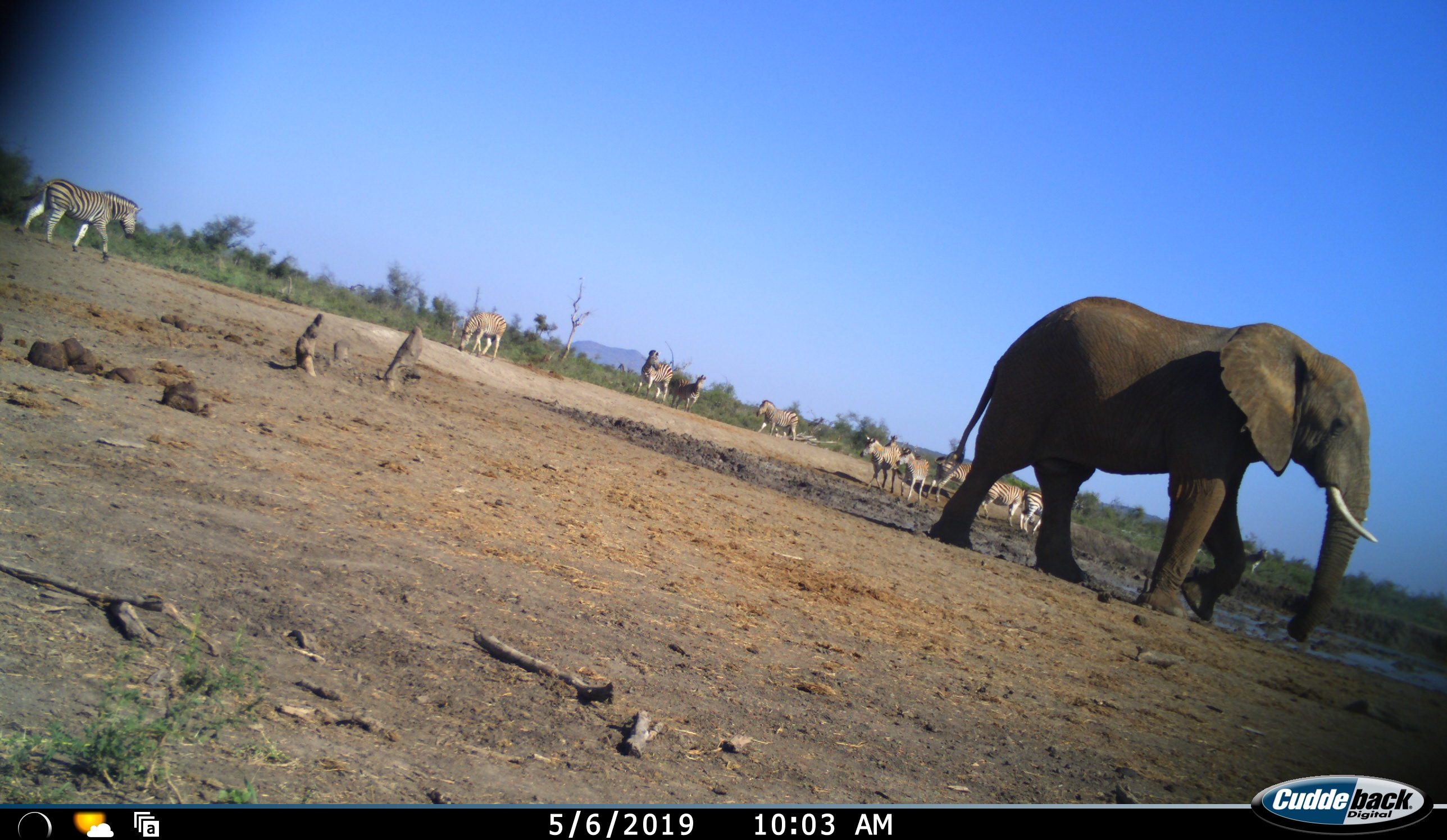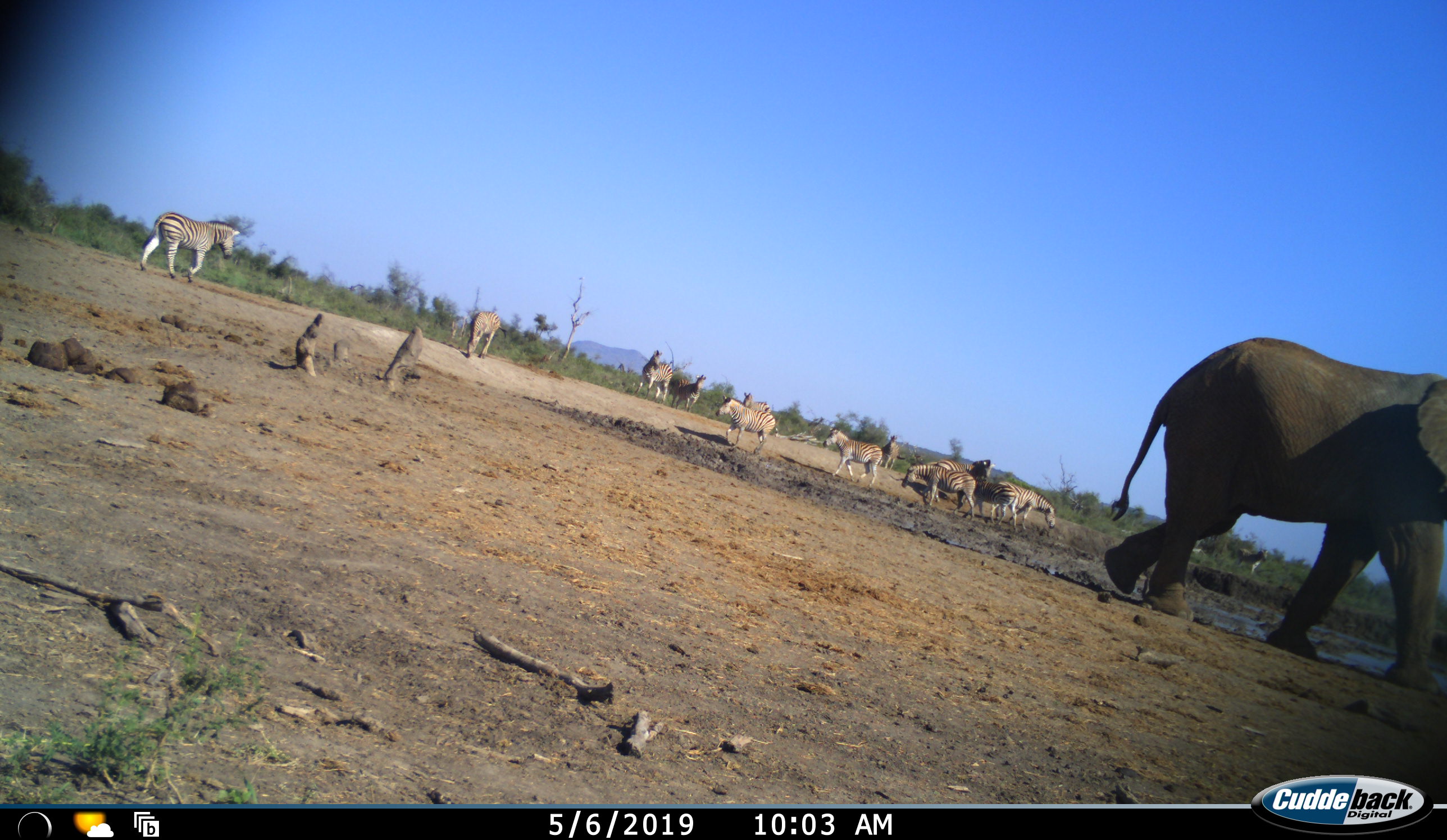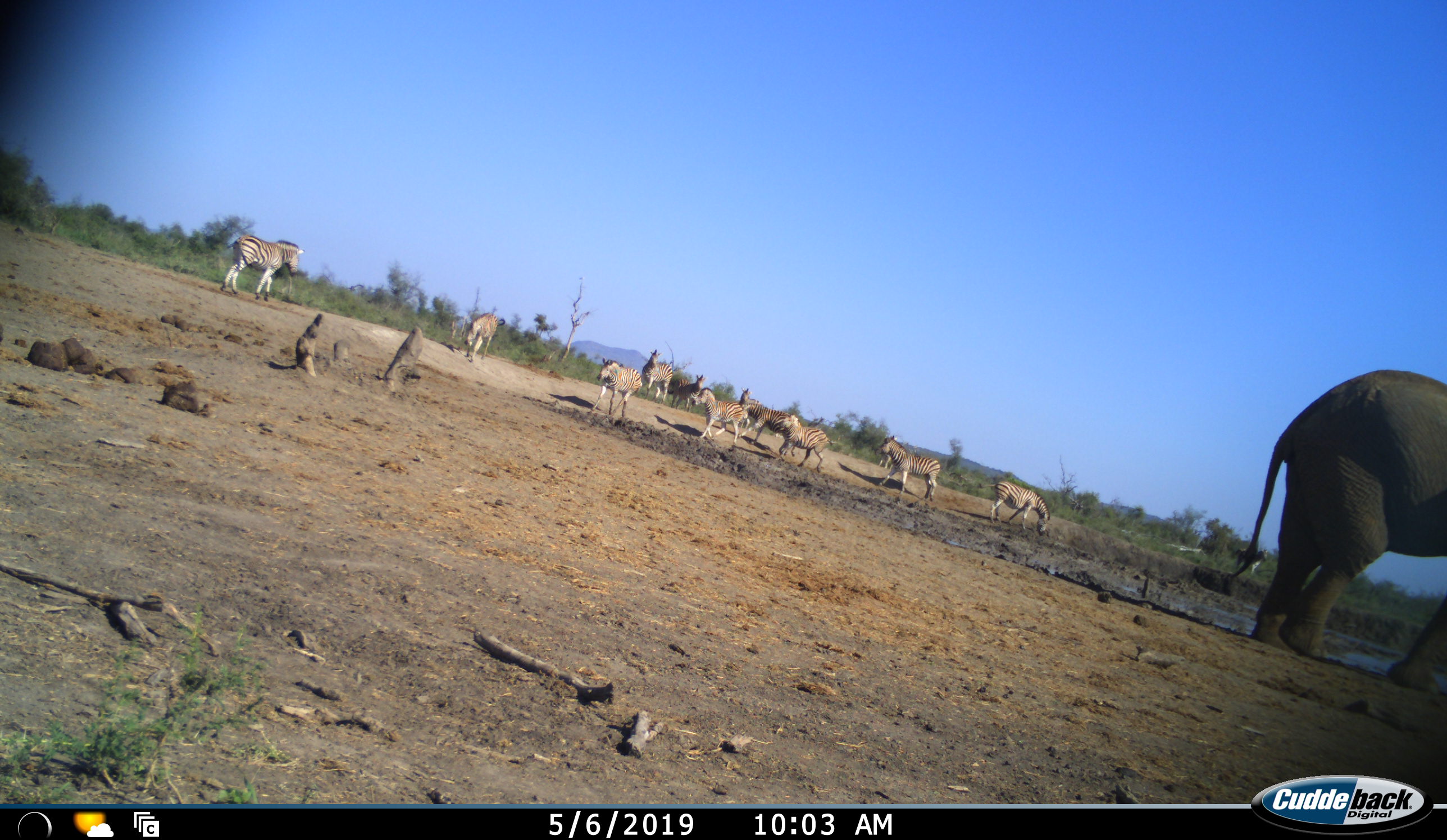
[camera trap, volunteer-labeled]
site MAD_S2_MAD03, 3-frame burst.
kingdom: Animalia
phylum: Chordata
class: Mammalia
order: Proboscidea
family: Elephantidae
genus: Loxodonta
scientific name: Loxodonta africana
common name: african bush elephant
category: elephant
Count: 1.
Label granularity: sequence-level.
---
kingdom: Animalia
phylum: Chordata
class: Mammalia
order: Perissodactyla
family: Equidae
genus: Equus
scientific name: Equus quagga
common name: plains zebra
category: zebraplains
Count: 11-50.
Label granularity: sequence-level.